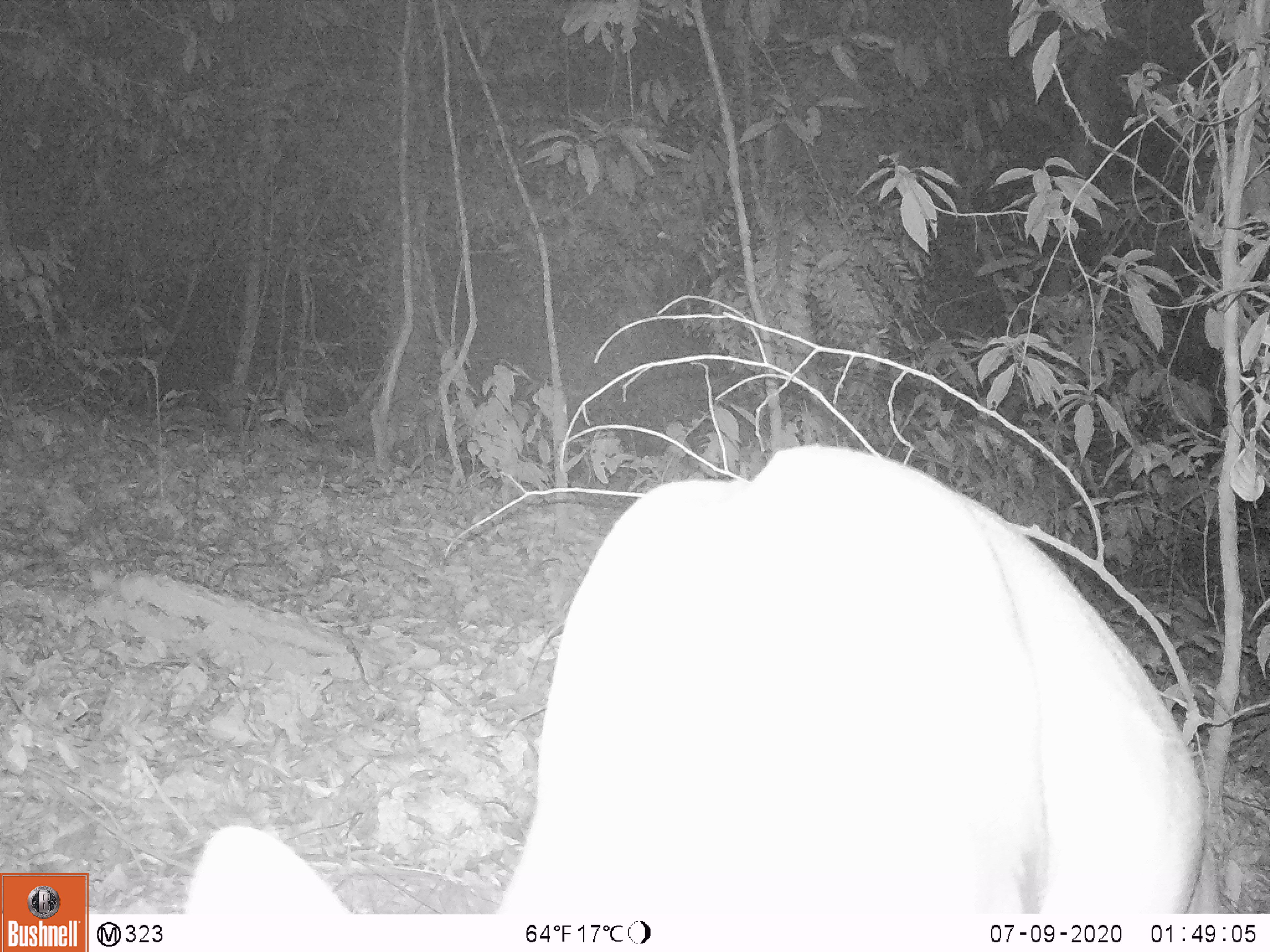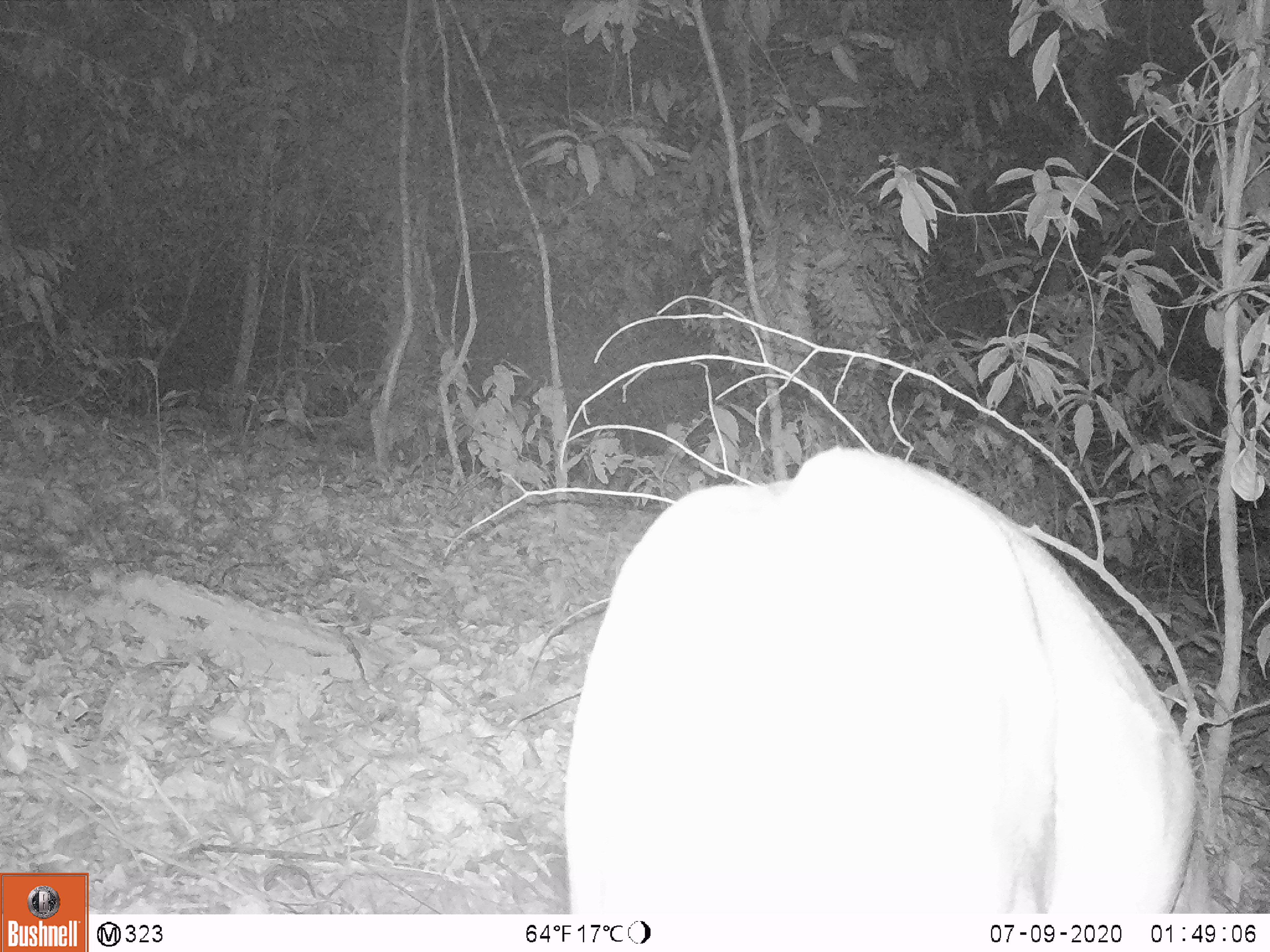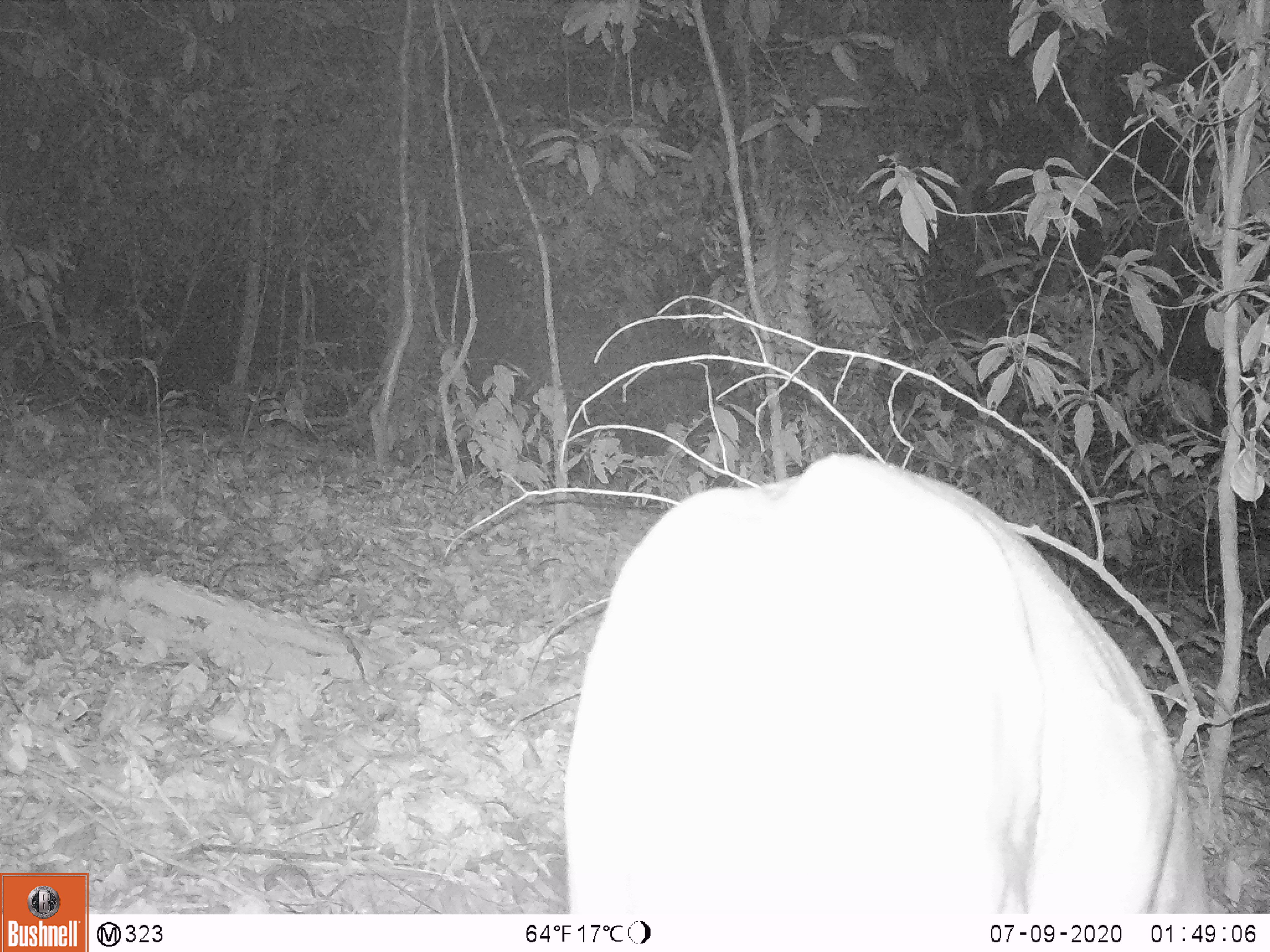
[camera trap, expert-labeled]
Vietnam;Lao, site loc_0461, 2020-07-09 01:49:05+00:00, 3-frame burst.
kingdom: Animalia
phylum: Chordata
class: Mammalia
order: Artiodactyla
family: Cervidae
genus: Muntiacus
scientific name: Muntiacus vuquangensis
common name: large-antlered muntjac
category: large antlered muntjac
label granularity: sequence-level